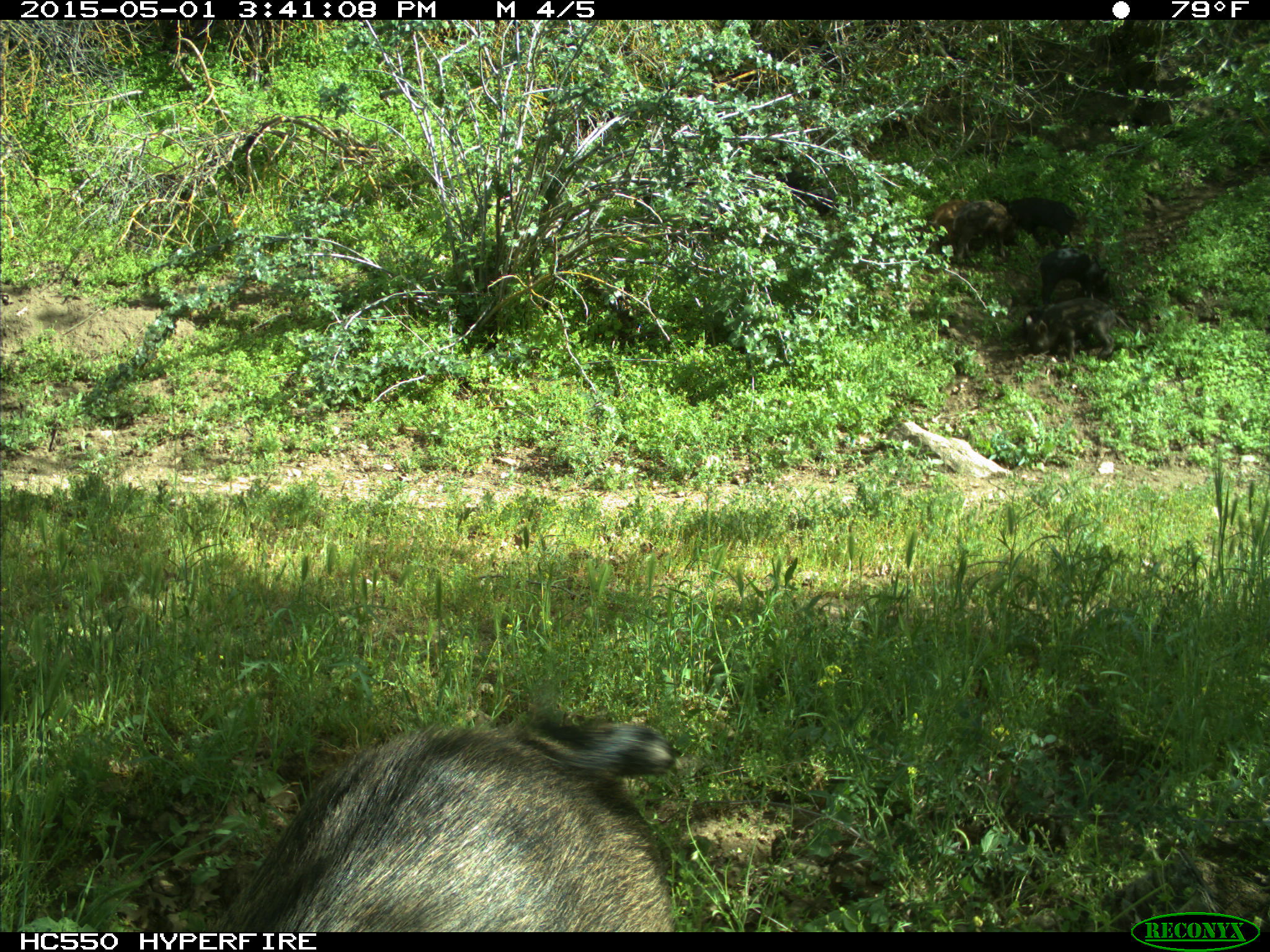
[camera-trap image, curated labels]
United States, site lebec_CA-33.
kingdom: Animalia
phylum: Chordata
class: Mammalia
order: Artiodactyla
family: Suidae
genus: Sus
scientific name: Sus scrofa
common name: wild boar